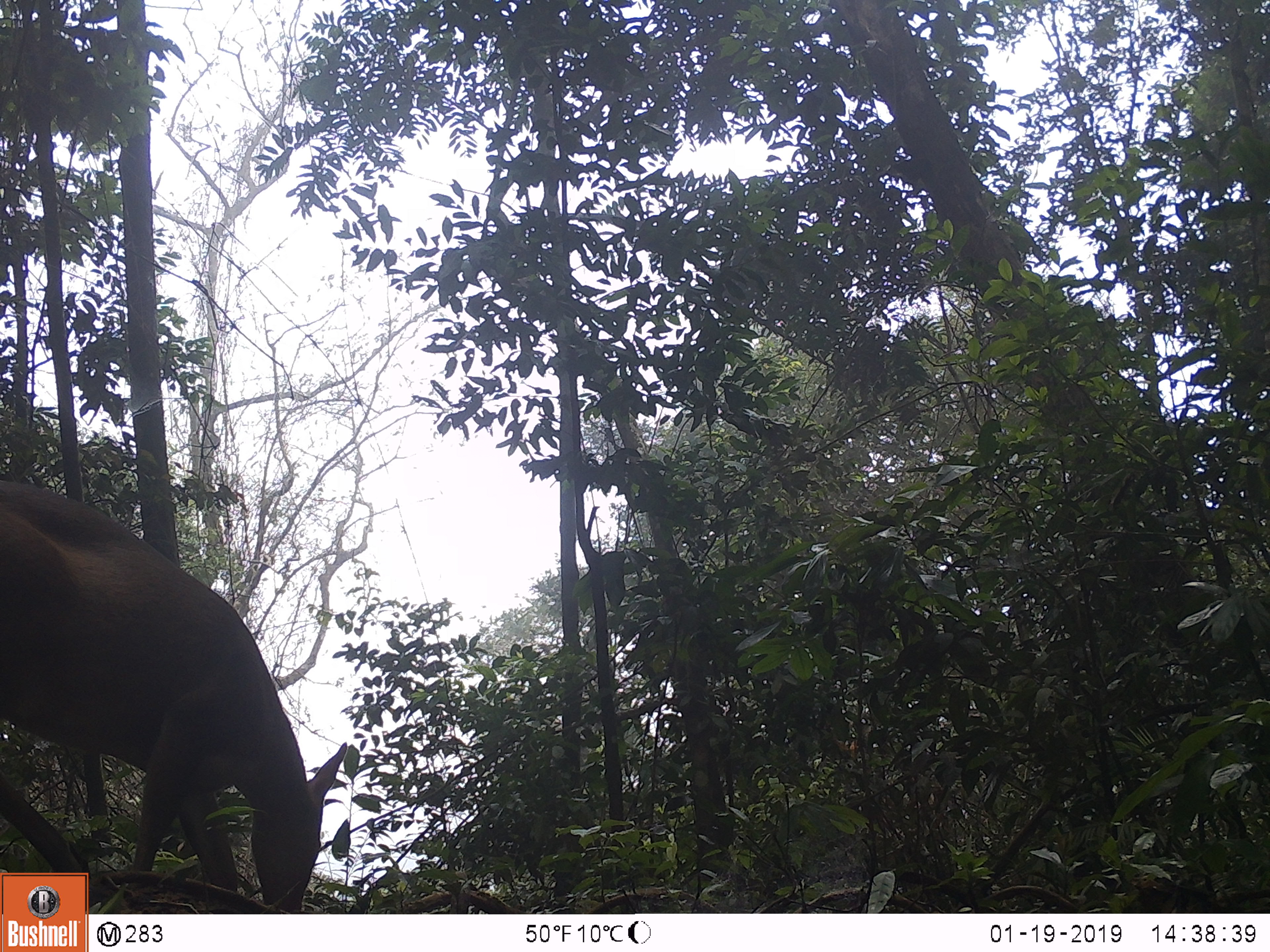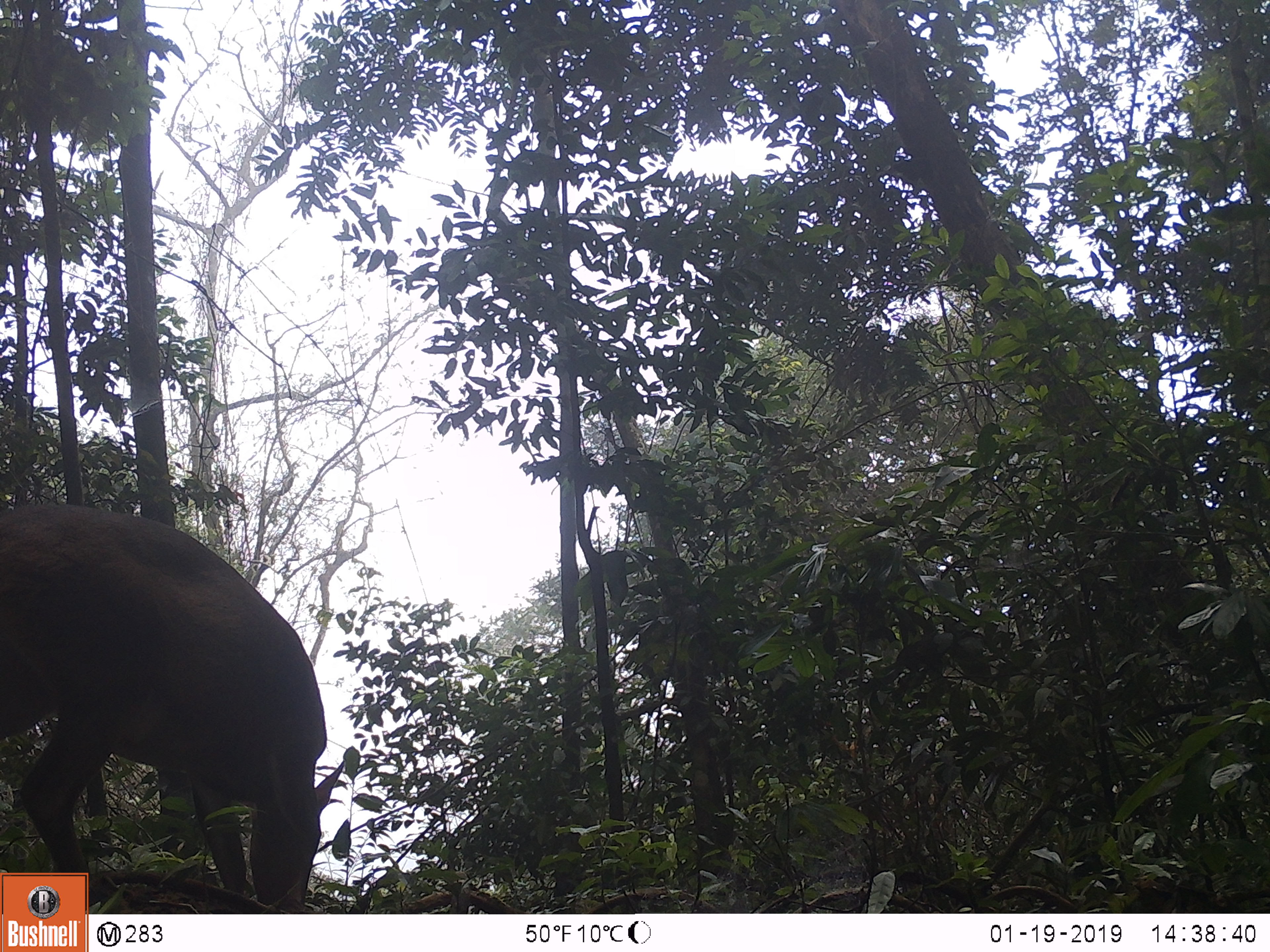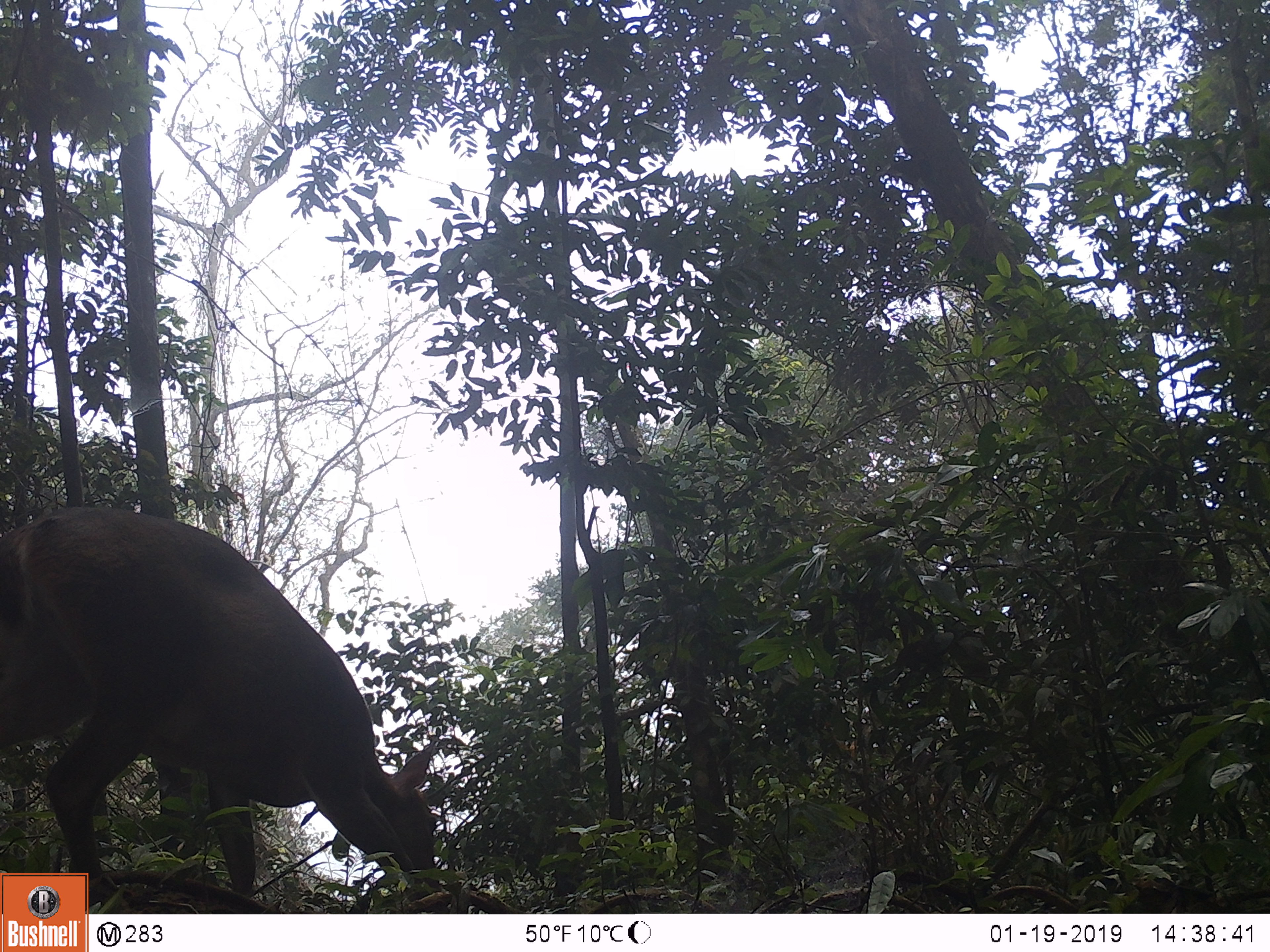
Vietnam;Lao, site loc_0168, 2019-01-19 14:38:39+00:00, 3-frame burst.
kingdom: Animalia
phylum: Chordata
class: Mammalia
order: Artiodactyla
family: Cervidae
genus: Muntiacus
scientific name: Muntiacus vuquangensis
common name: large-antlered muntjac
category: large antlered muntjac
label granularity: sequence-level